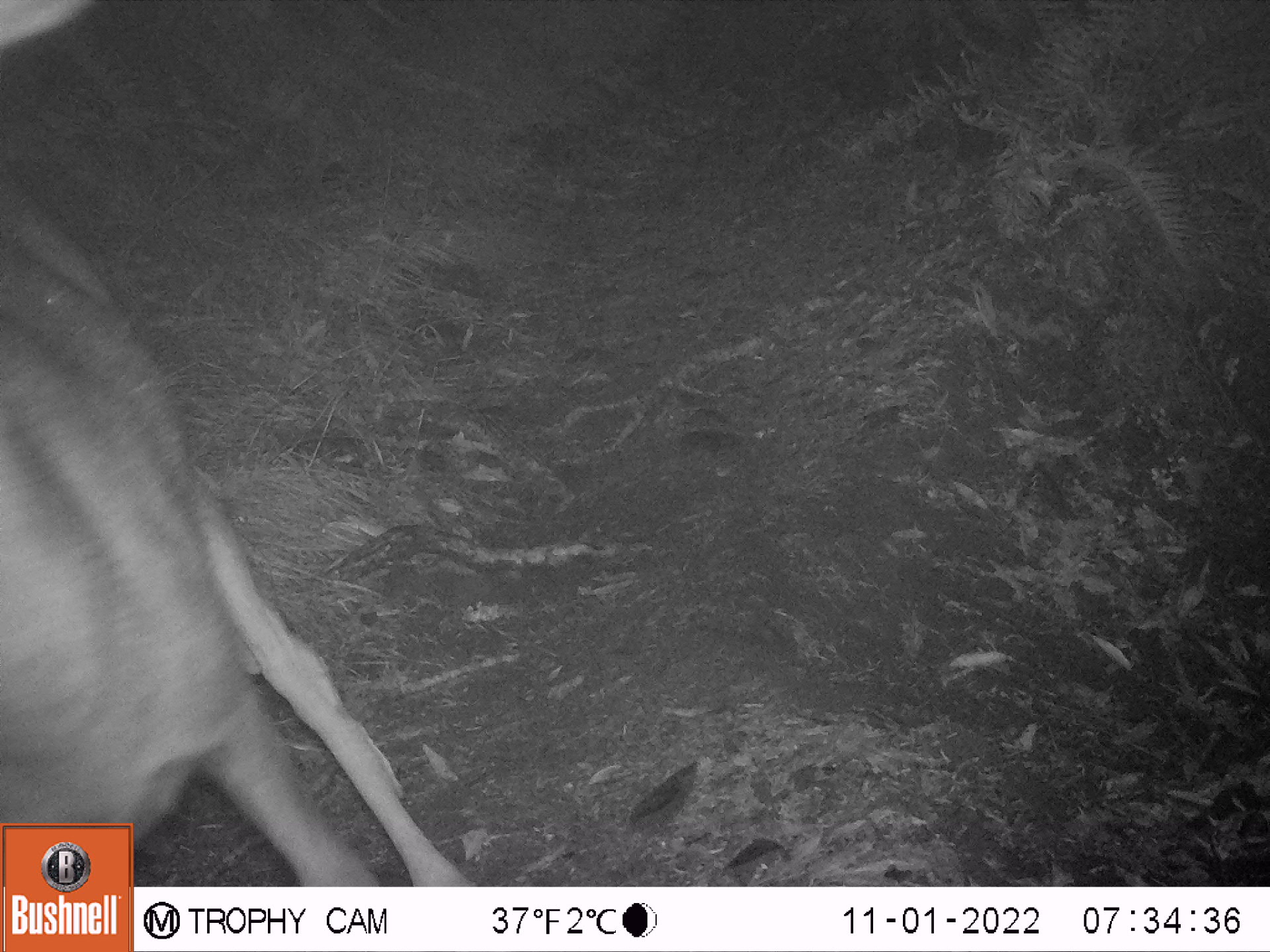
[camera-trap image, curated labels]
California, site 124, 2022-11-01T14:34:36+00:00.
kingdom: Animalia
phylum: Chordata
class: Mammalia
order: Artiodactyla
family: Cervidae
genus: Odocoileus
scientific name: Odocoileus hemionus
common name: mule deer